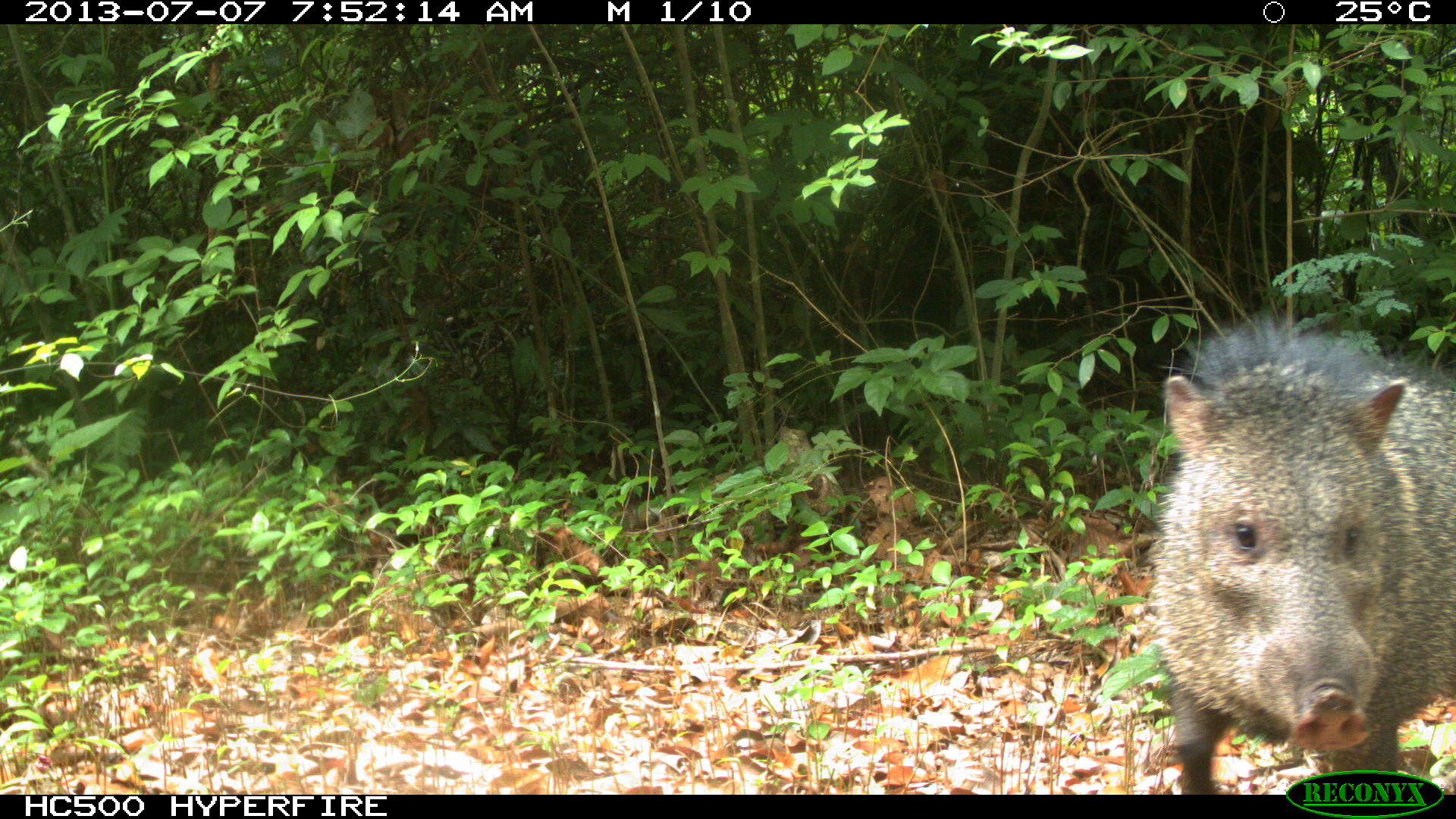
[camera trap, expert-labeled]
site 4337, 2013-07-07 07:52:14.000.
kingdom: Animalia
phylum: Chordata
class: Mammalia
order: Artiodactyla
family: Tayassuidae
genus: Pecari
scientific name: Pecari tajacu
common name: collared peccary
Pecari tajacu (collared peccary), count 1.